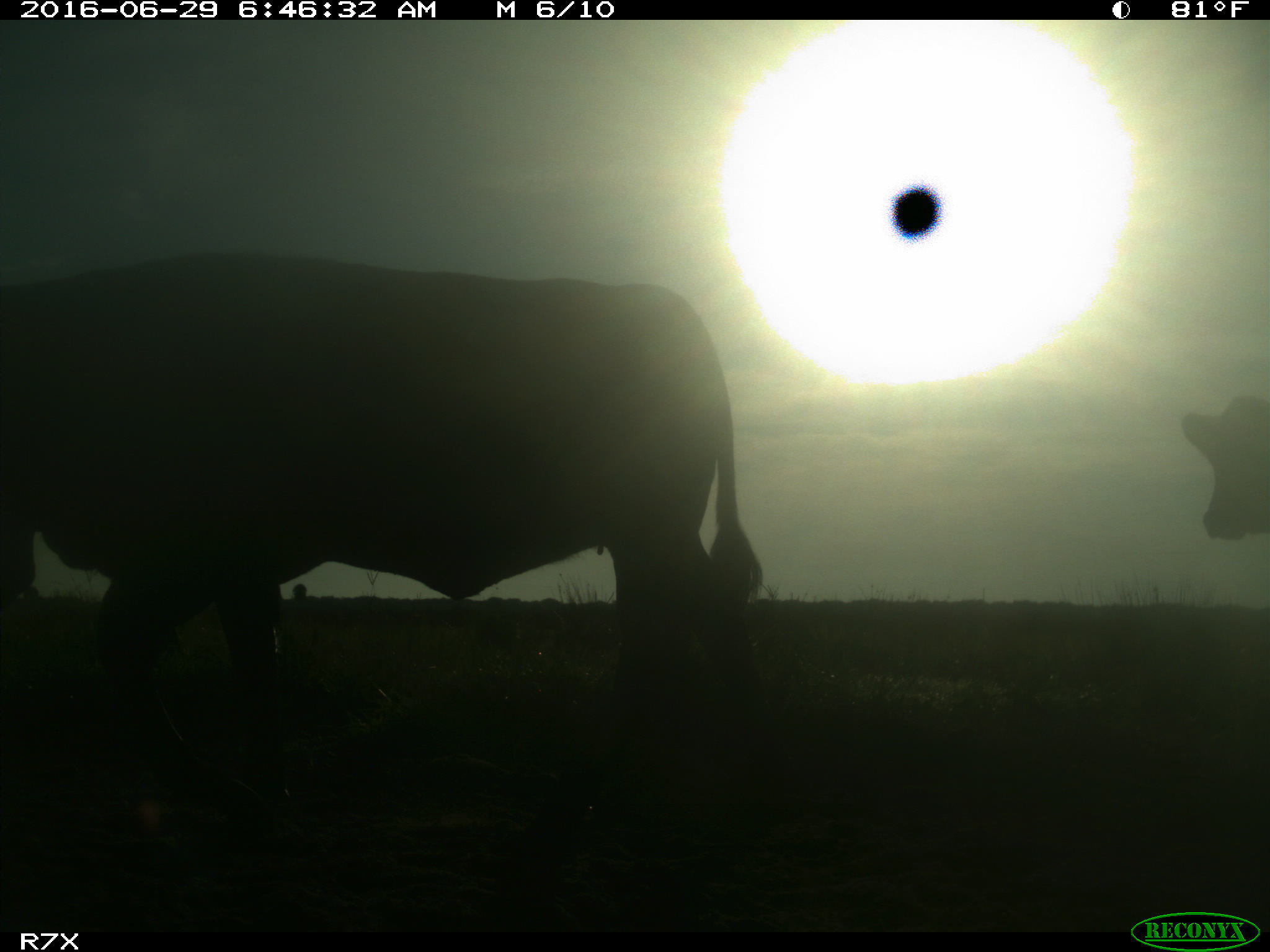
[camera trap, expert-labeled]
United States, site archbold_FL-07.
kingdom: Animalia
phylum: Chordata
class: Mammalia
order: Artiodactyla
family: Bovidae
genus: Bos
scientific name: Bos taurus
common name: domestic cow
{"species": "Bos taurus (domestic cow)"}